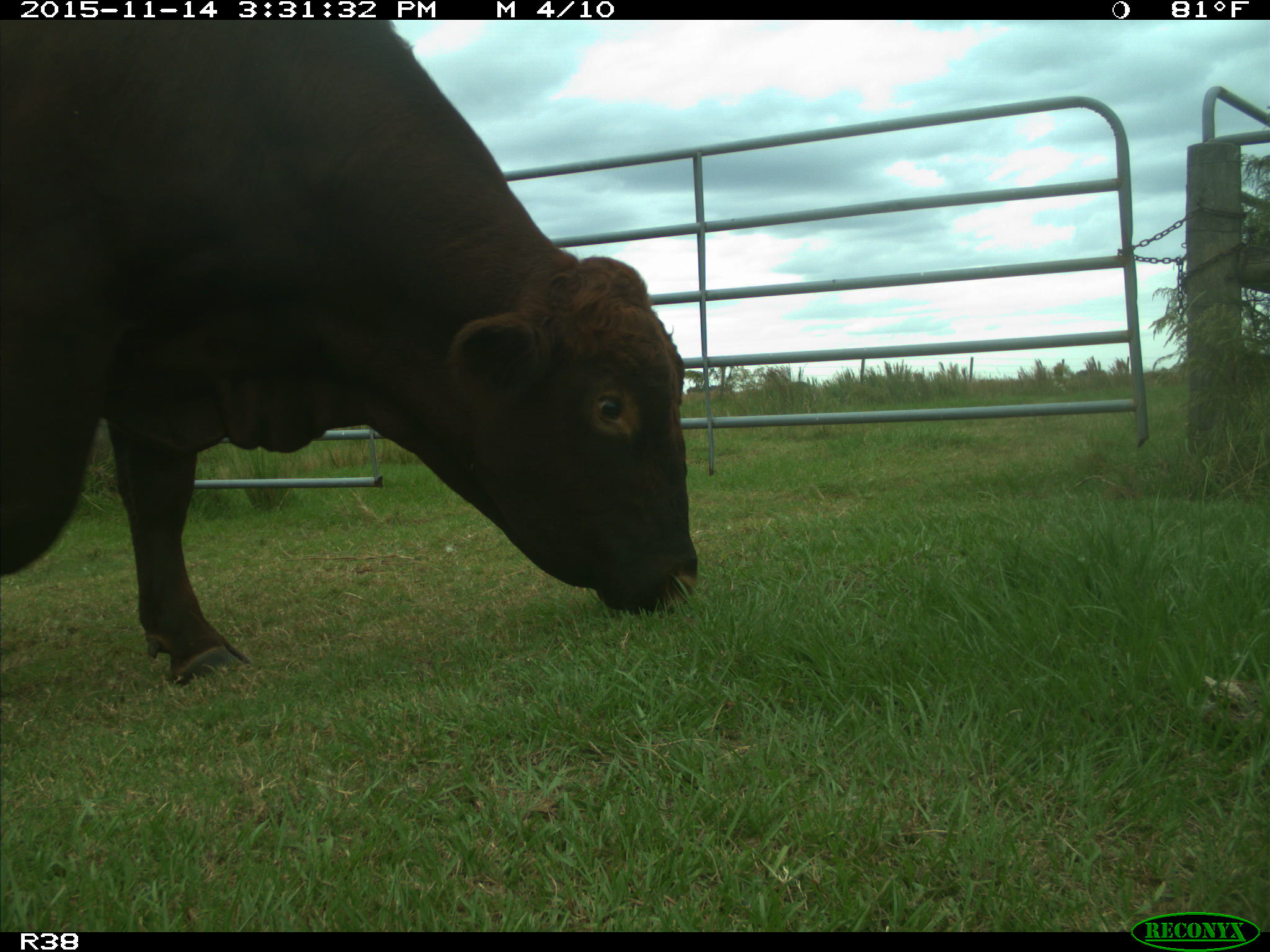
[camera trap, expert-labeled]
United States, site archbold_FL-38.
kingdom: Animalia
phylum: Chordata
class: Mammalia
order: Artiodactyla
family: Bovidae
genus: Bos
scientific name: Bos taurus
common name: domestic cow